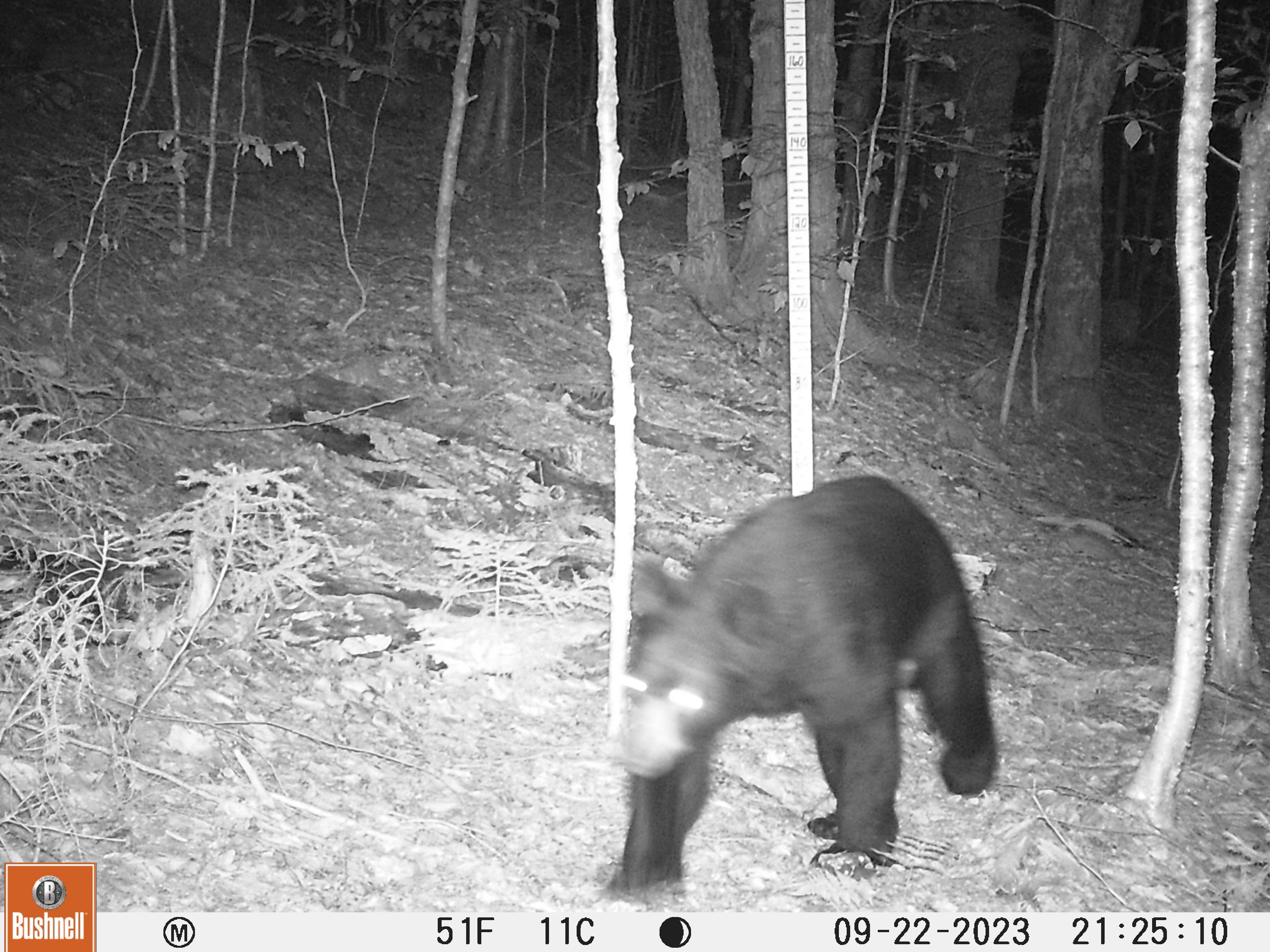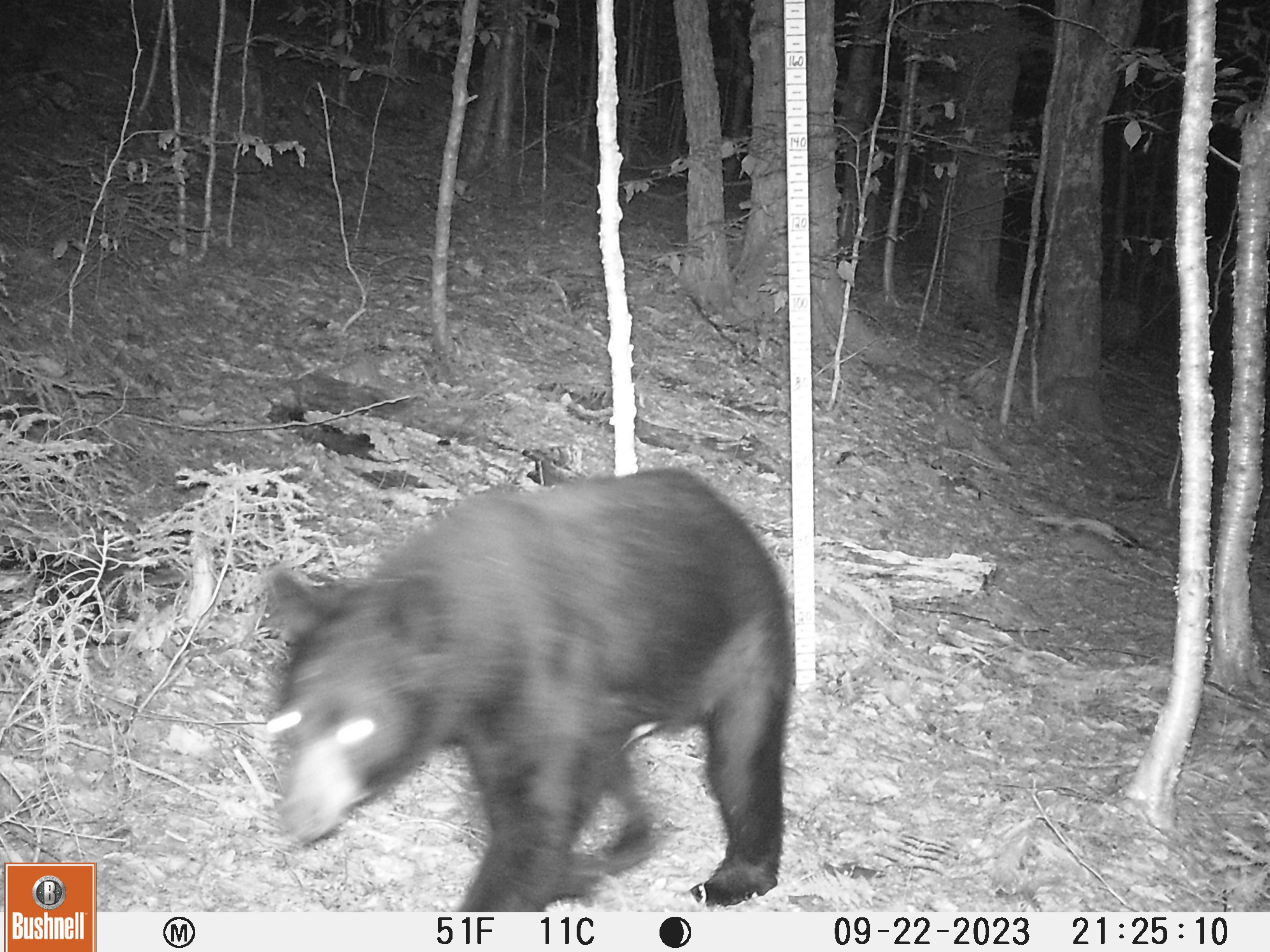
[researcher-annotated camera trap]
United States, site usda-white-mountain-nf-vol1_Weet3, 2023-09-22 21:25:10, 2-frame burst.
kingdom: Animalia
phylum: Chordata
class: Mammalia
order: Carnivora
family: Ursidae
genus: Ursus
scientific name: Ursus americanus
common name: black bear